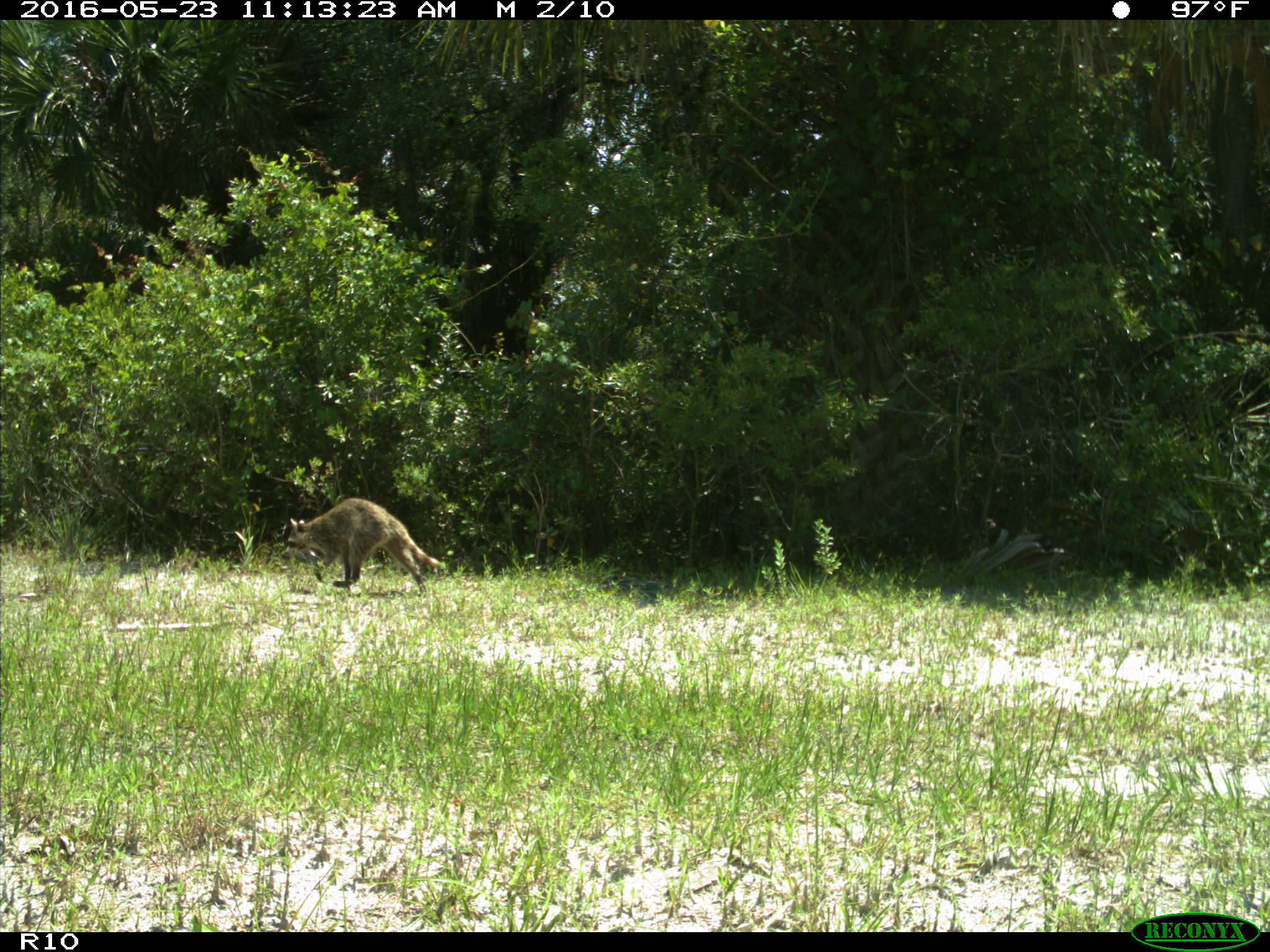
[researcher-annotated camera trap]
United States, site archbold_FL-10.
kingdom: Animalia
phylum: Chordata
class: Mammalia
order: Carnivora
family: Procyonidae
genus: Procyon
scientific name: Procyon lotor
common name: common raccoon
Procyon lotor (common raccoon).